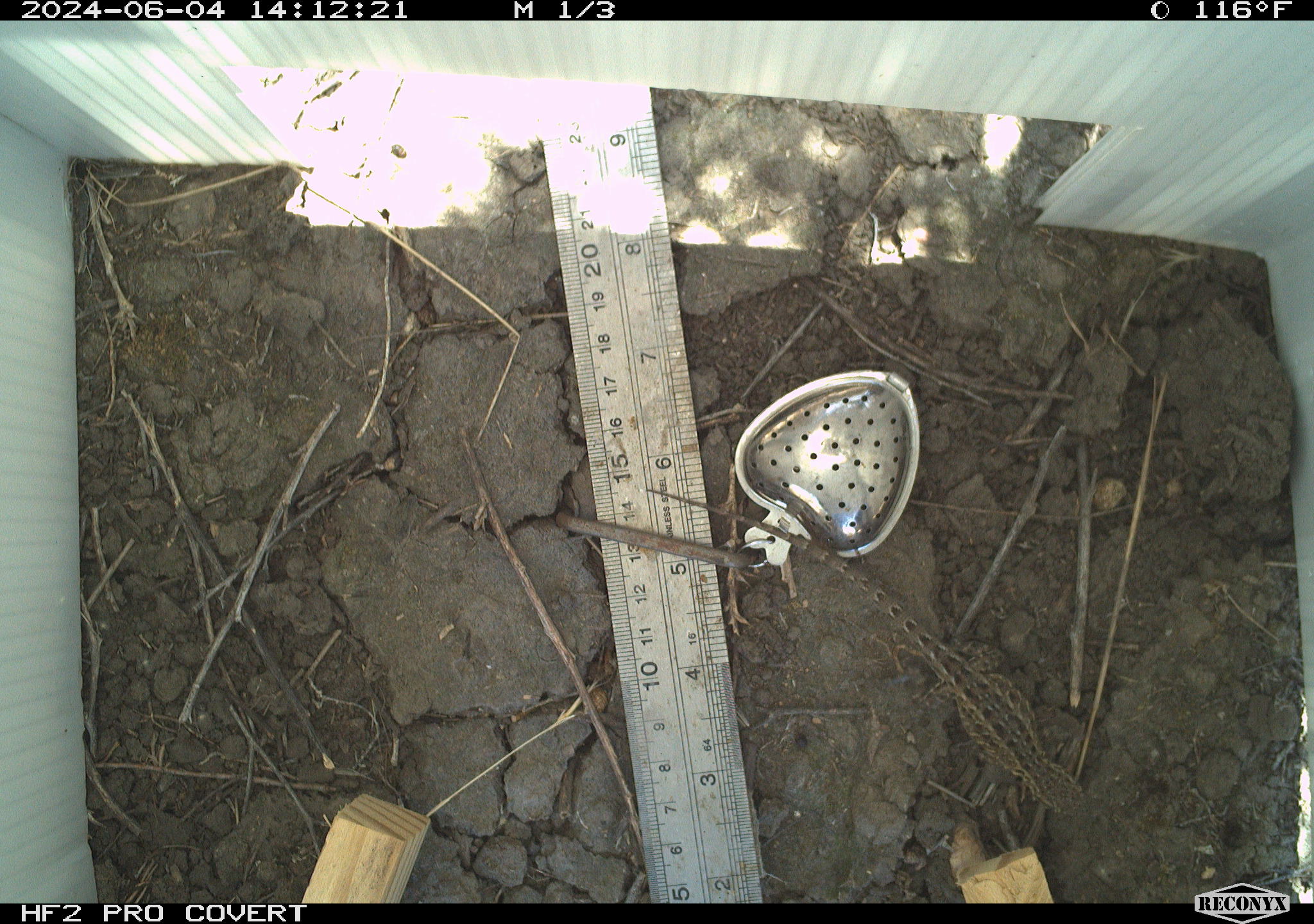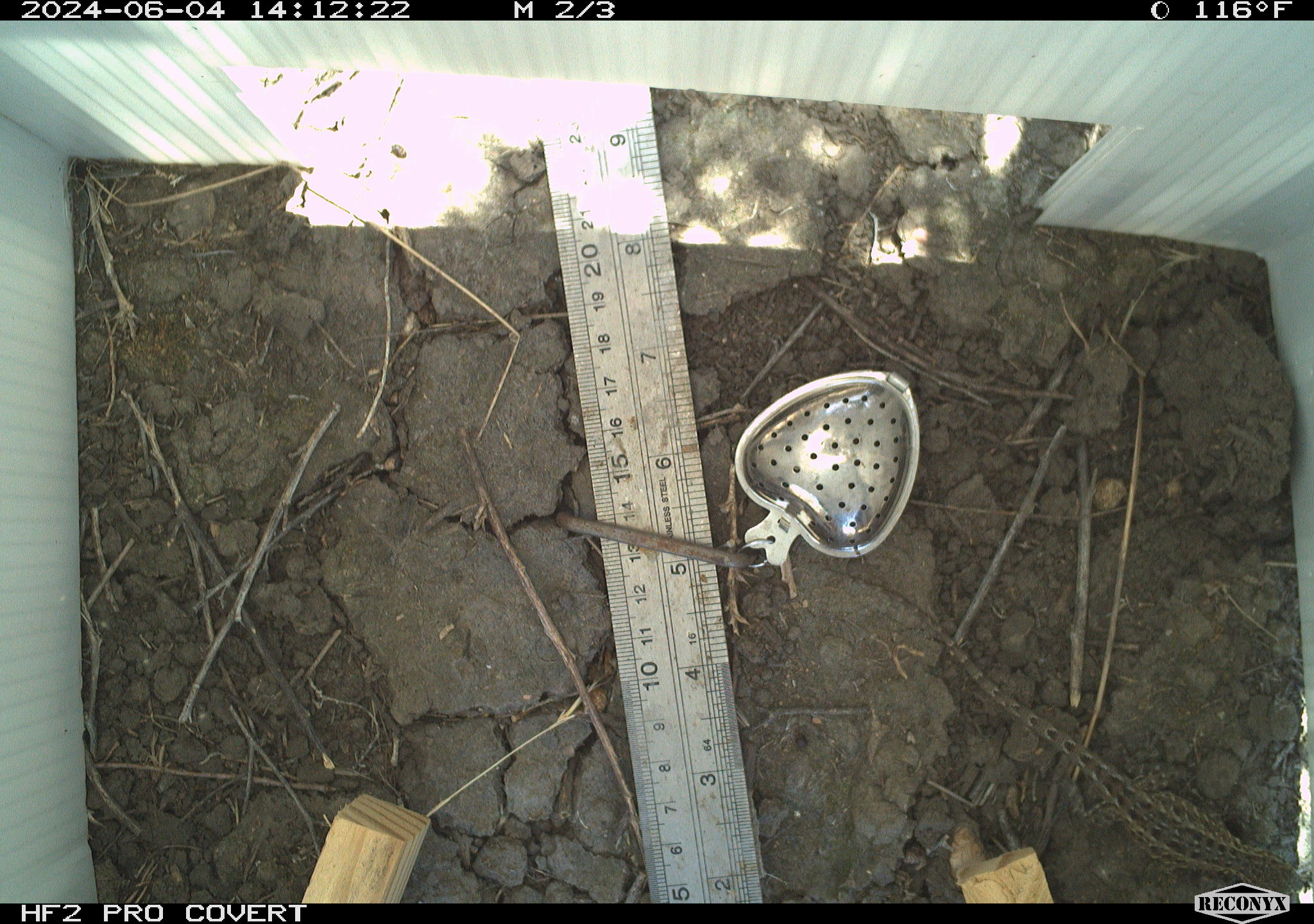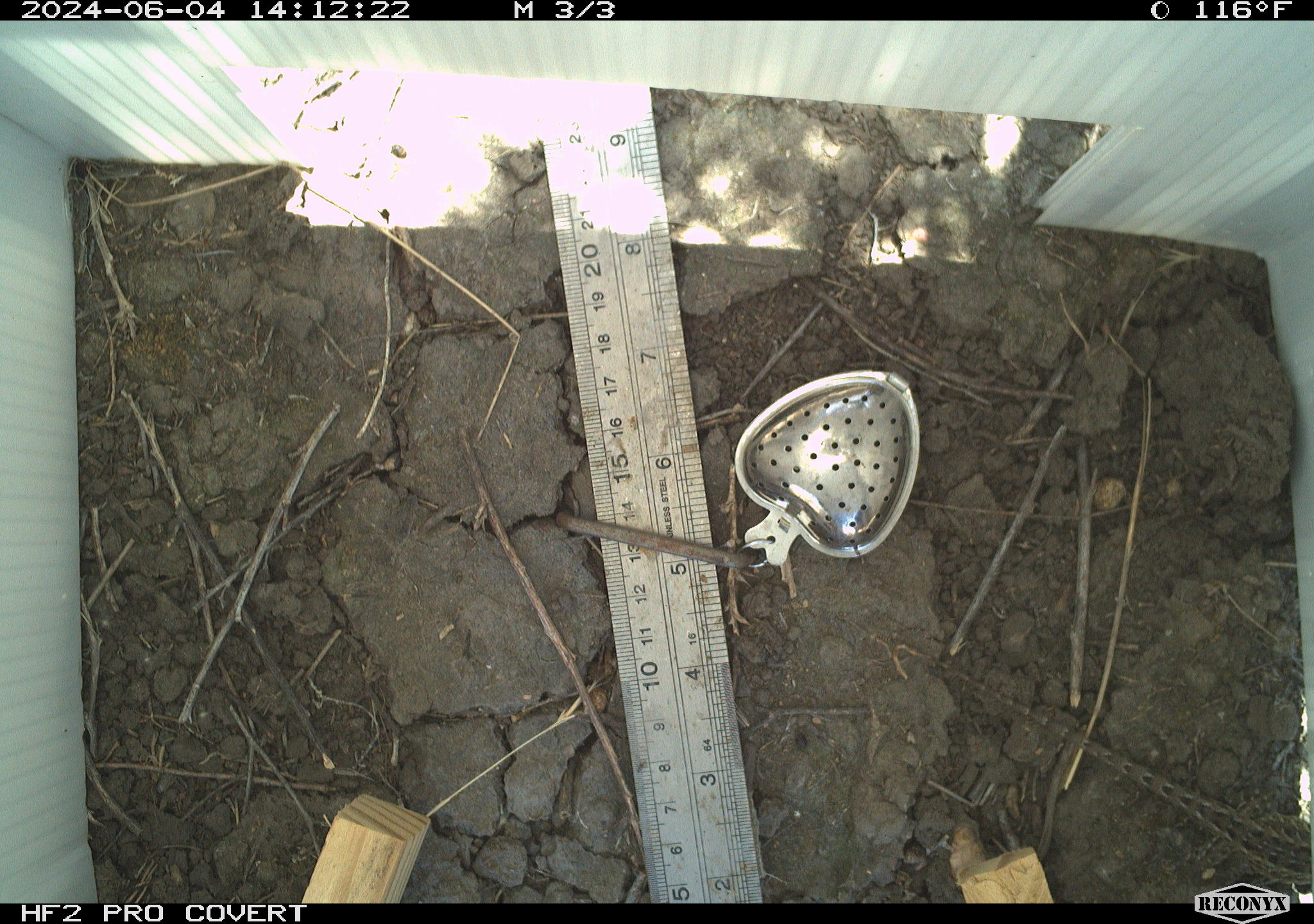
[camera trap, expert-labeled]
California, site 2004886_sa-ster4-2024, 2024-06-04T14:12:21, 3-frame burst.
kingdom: Animalia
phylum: Chordata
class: Reptilia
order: Squamata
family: Phrynosomatidae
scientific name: Phrynosomatidae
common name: phrynosomatid lizards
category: phrynosomatidae family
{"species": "phrynosomatidae family (phrynosomatid lizards) (Phrynosomatidae)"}